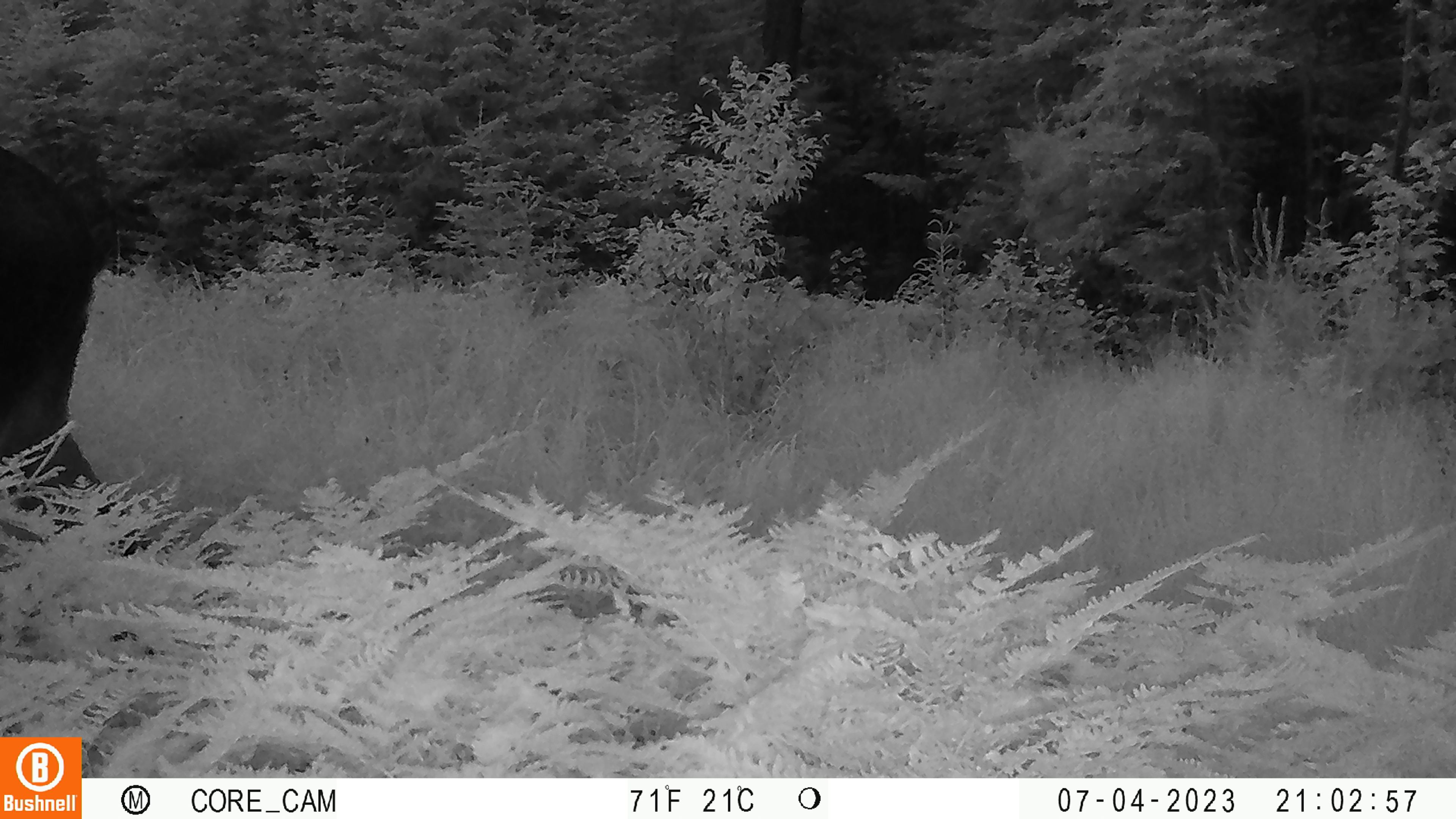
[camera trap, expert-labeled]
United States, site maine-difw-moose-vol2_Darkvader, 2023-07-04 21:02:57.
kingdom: Animalia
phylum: Chordata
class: Mammalia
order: Artiodactyla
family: Cervidae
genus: Alces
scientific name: Alces alces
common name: moose